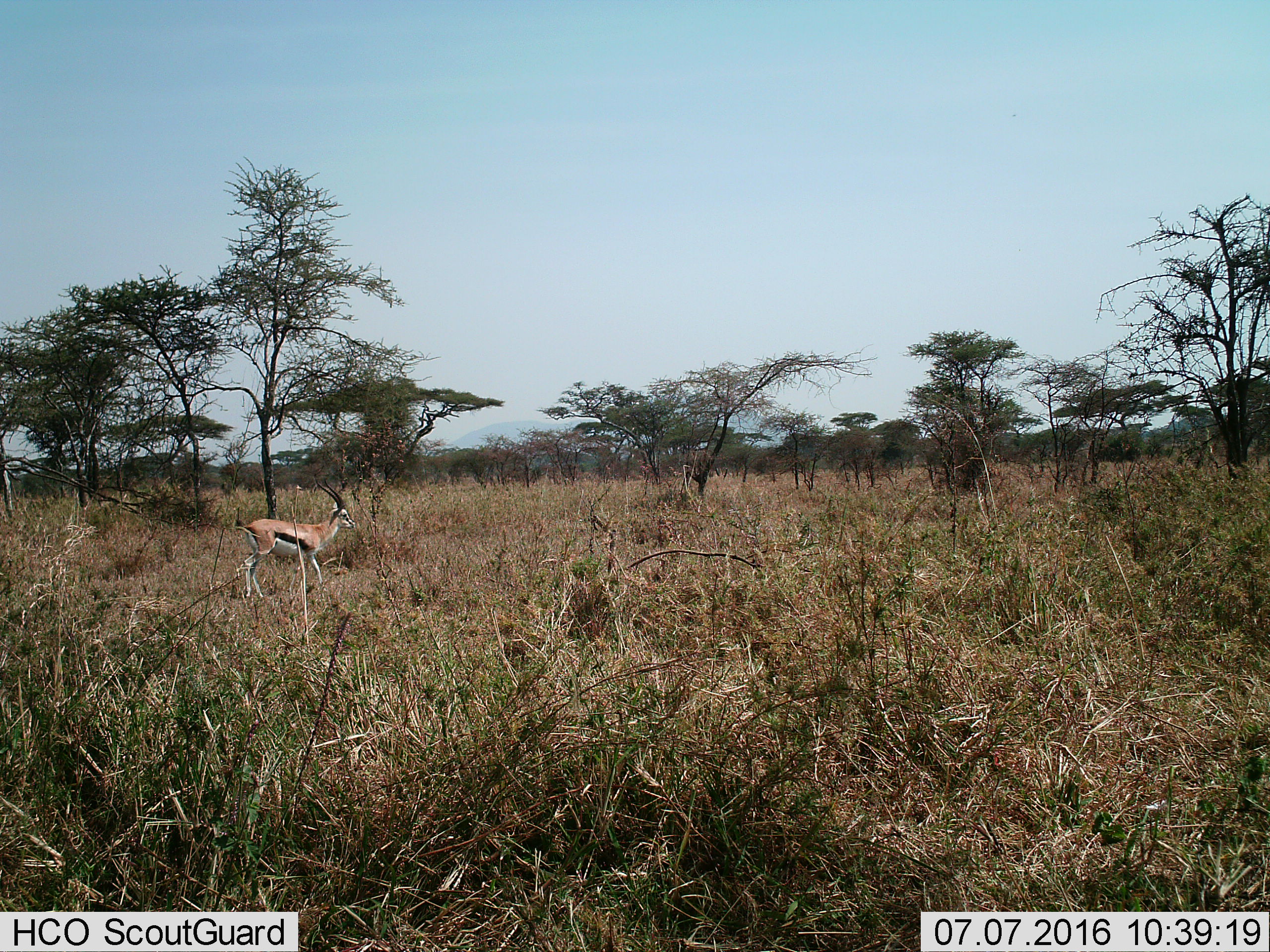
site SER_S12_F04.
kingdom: Animalia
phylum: Chordata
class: Mammalia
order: Artiodactyla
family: Bovidae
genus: Eudorcas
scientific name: Eudorcas thomsonii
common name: thomson's gazelle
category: gazellethomsons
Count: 1.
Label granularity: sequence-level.